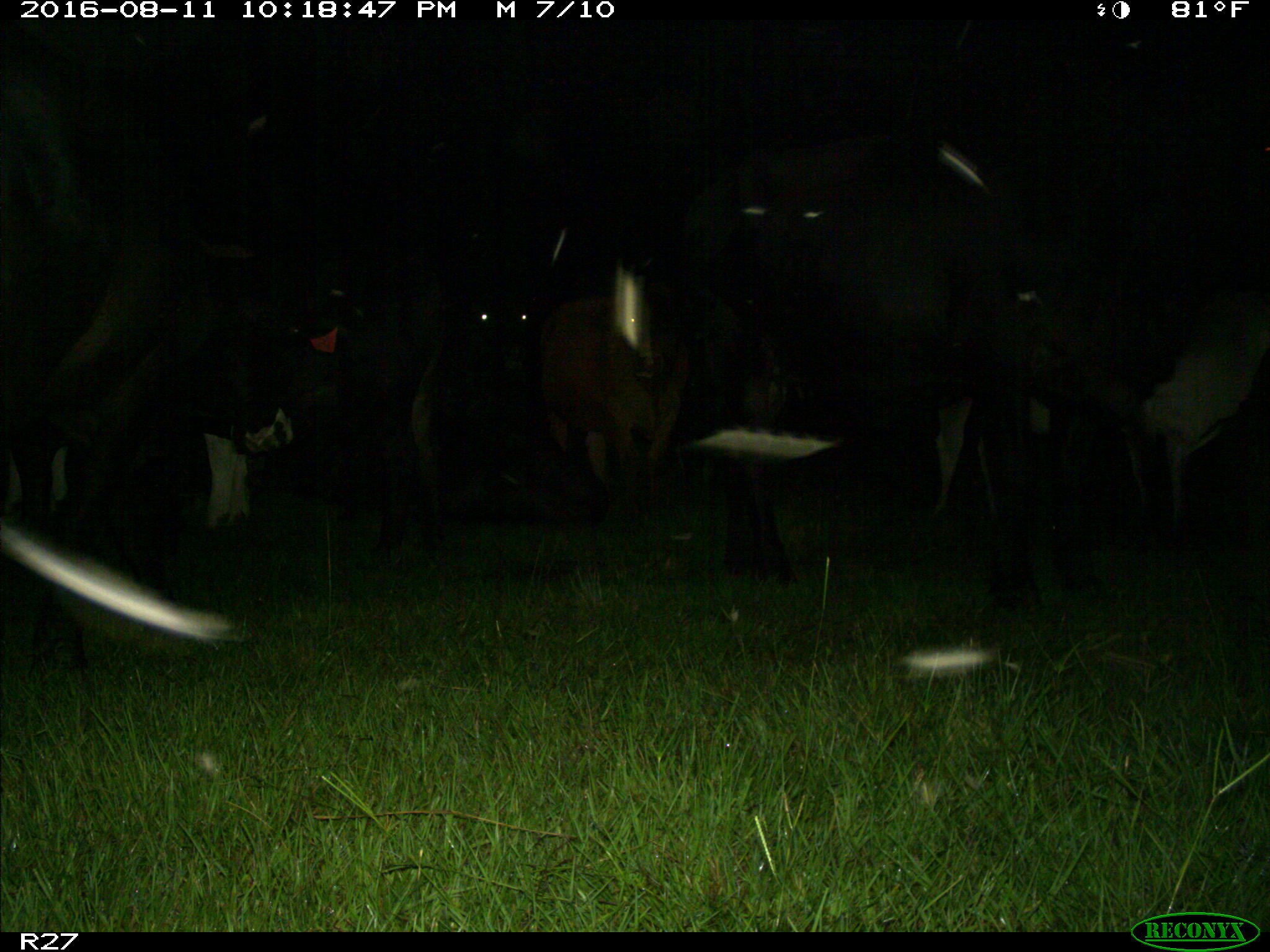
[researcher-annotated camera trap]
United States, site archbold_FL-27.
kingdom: Animalia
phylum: Chordata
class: Mammalia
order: Artiodactyla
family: Bovidae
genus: Bos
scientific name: Bos taurus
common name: domestic cow